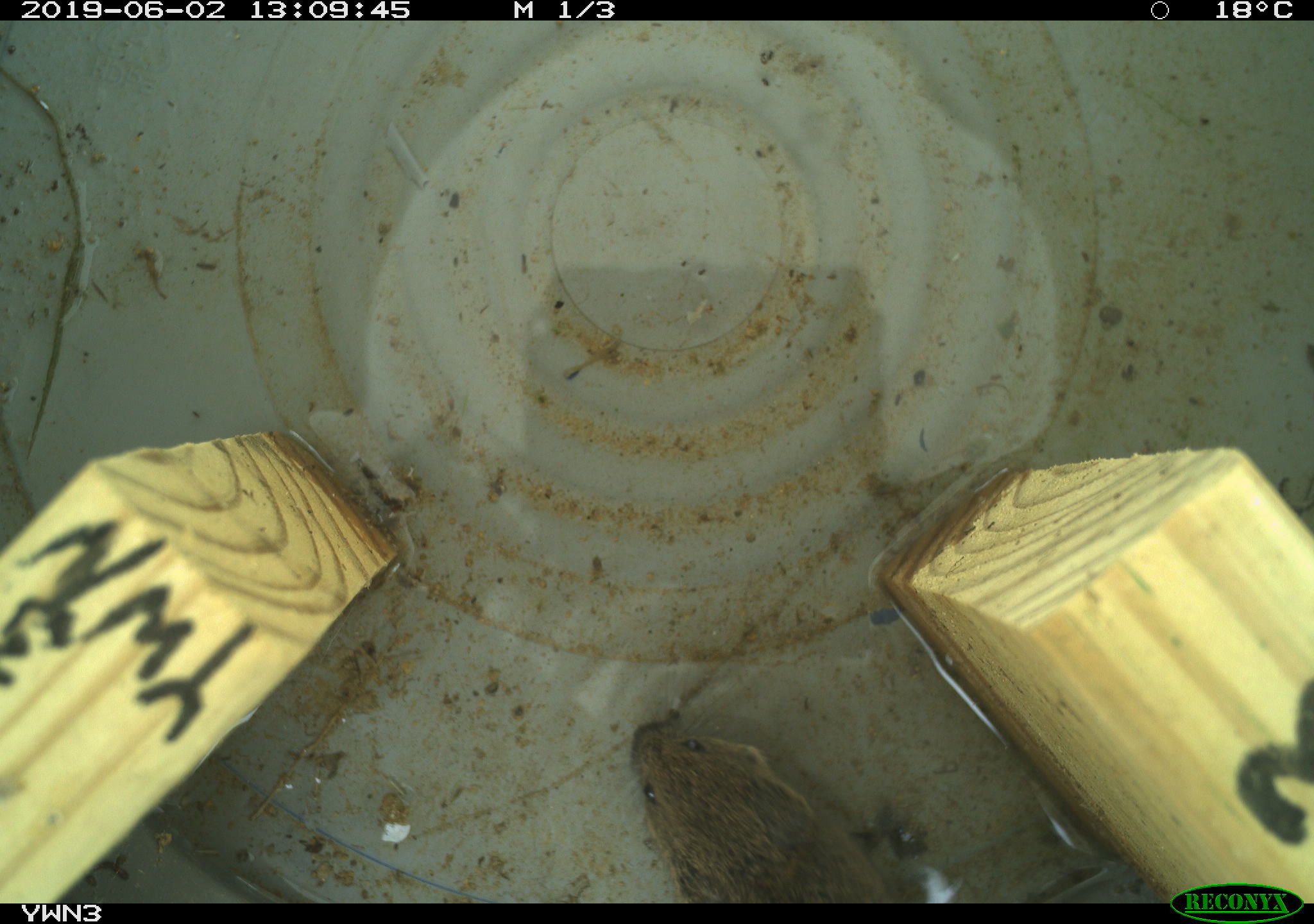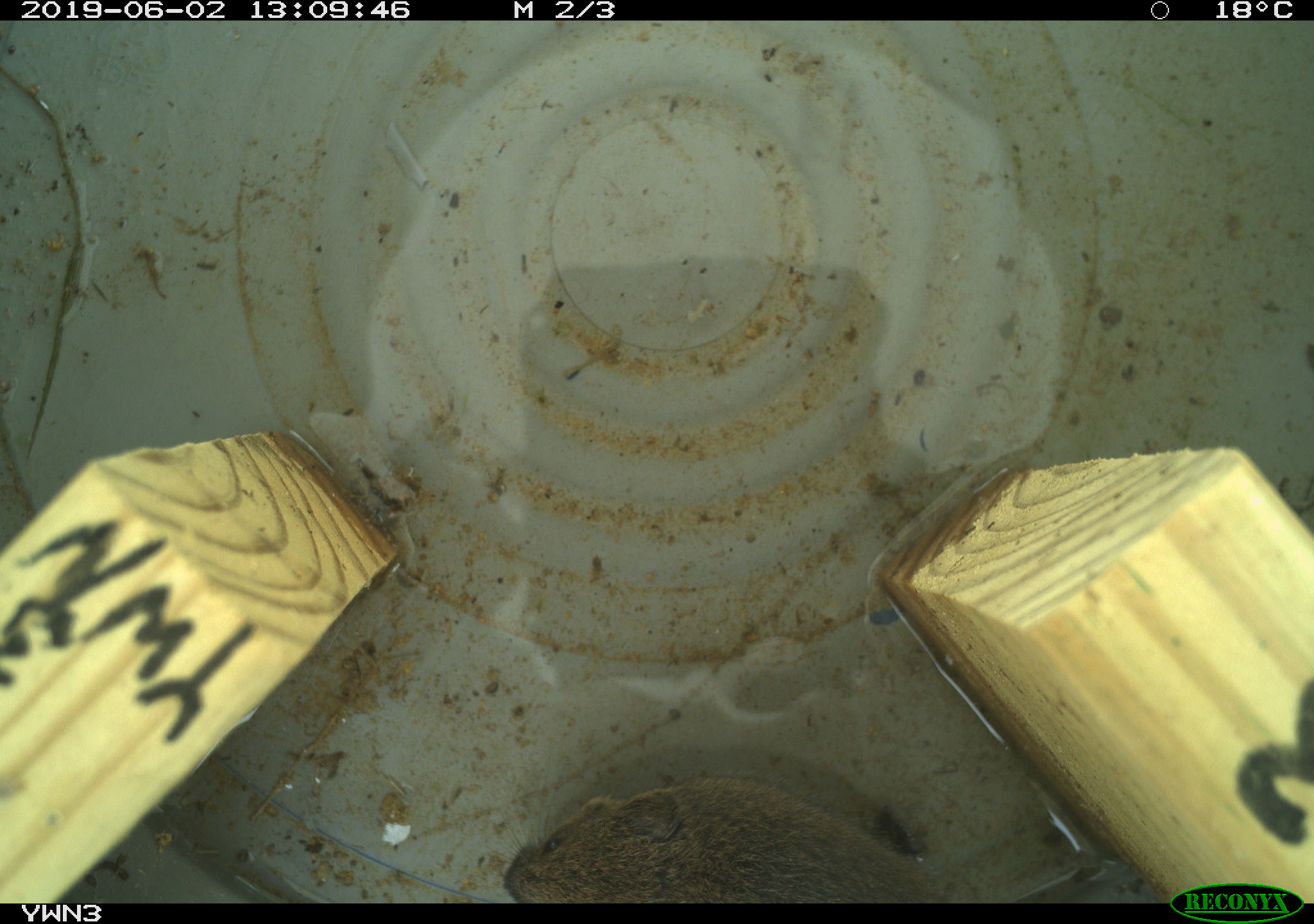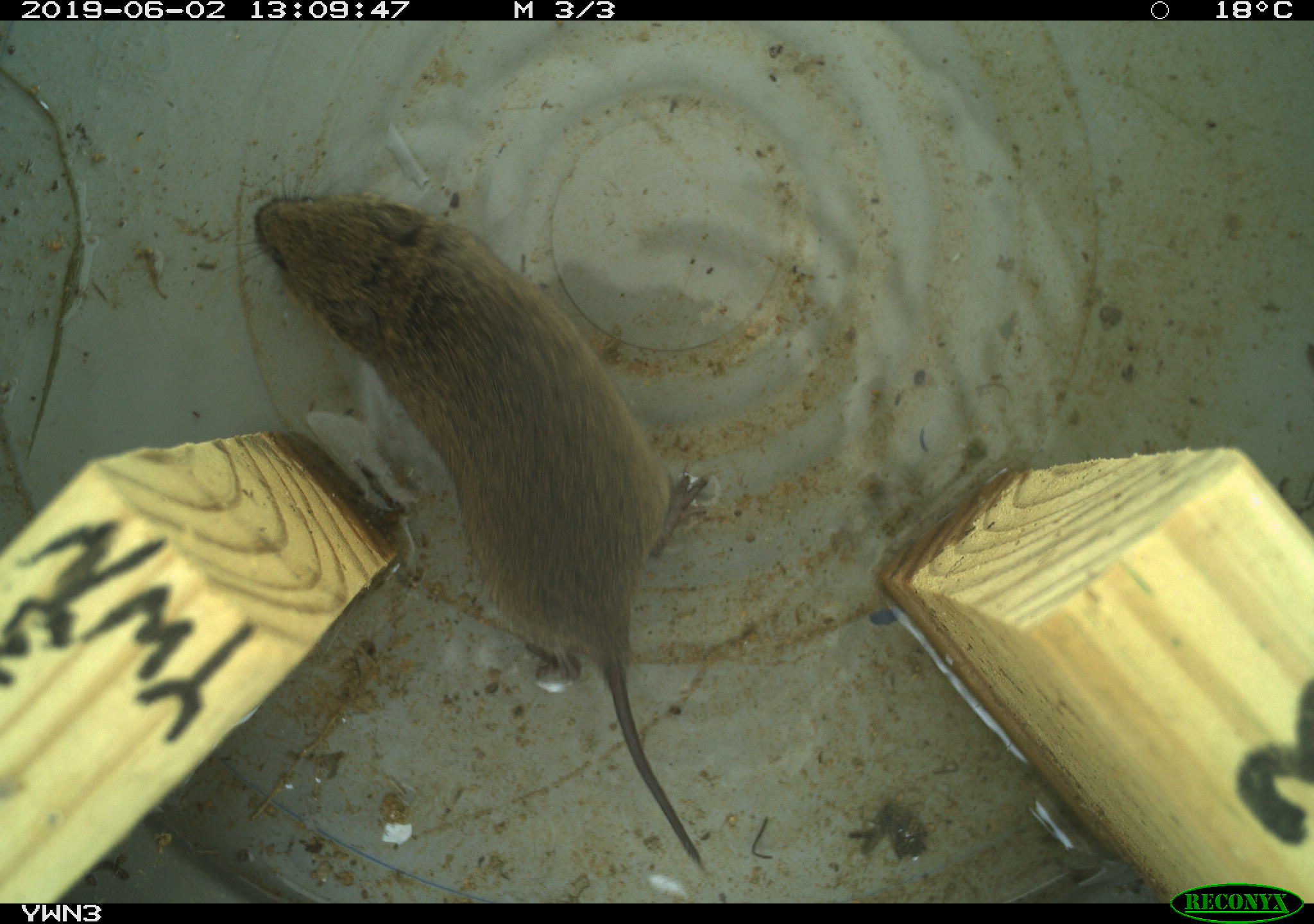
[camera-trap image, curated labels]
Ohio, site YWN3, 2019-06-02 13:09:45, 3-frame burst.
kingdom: Animalia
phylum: Chordata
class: Mammalia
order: Rodentia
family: Cricetidae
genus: Microtus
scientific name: Microtus pennsylvanicus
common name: meadow vole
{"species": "meadow vole (Microtus pennsylvanicus)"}